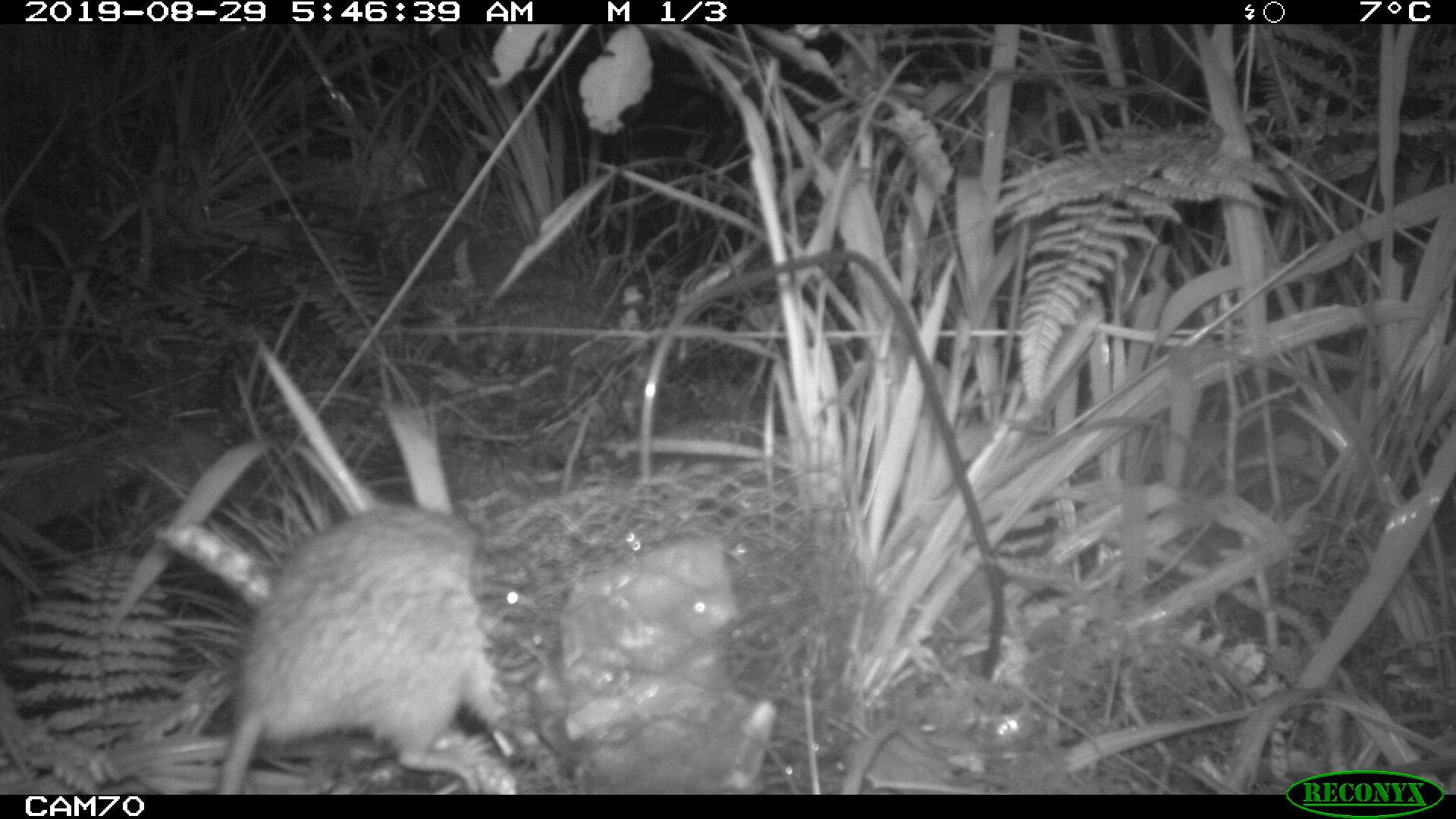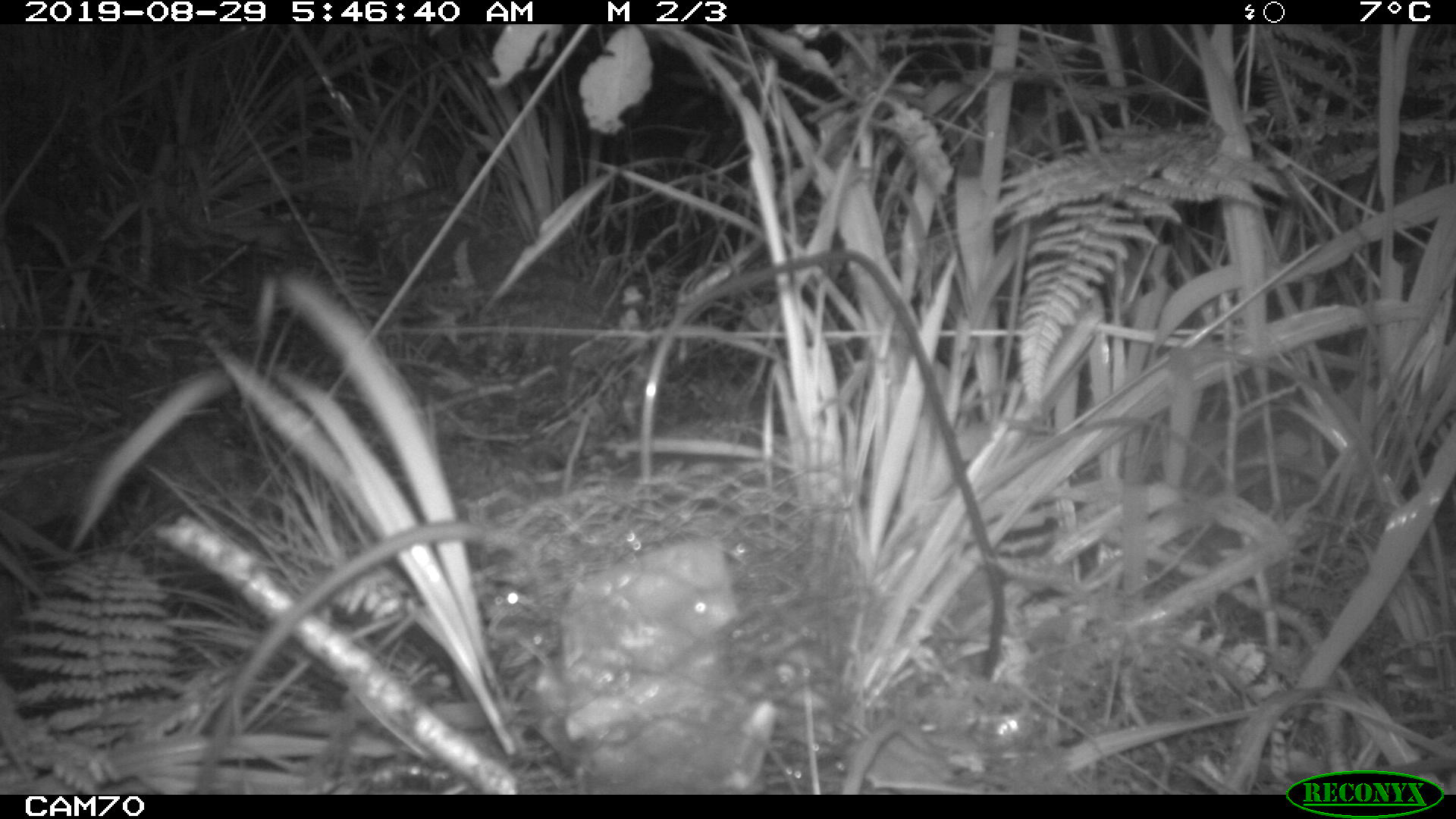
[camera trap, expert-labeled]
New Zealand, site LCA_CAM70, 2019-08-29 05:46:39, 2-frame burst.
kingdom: Animalia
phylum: Chordata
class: Mammalia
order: Rodentia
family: Muridae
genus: Rattus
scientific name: Rattus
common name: rat